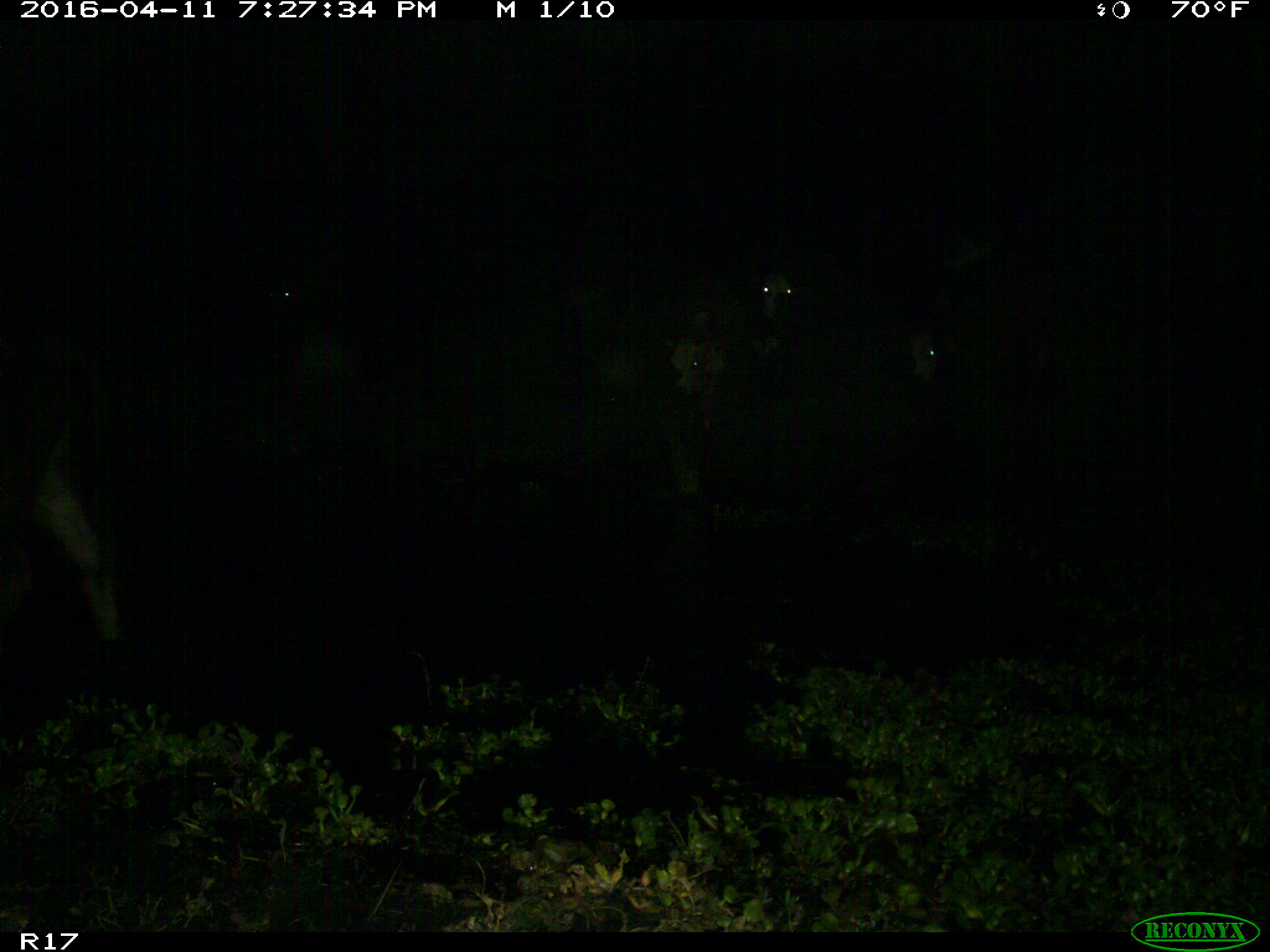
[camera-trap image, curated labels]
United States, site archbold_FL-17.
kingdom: Animalia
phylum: Chordata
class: Mammalia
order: Artiodactyla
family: Bovidae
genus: Bos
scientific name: Bos taurus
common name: domestic cow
Bos taurus (domestic cow).